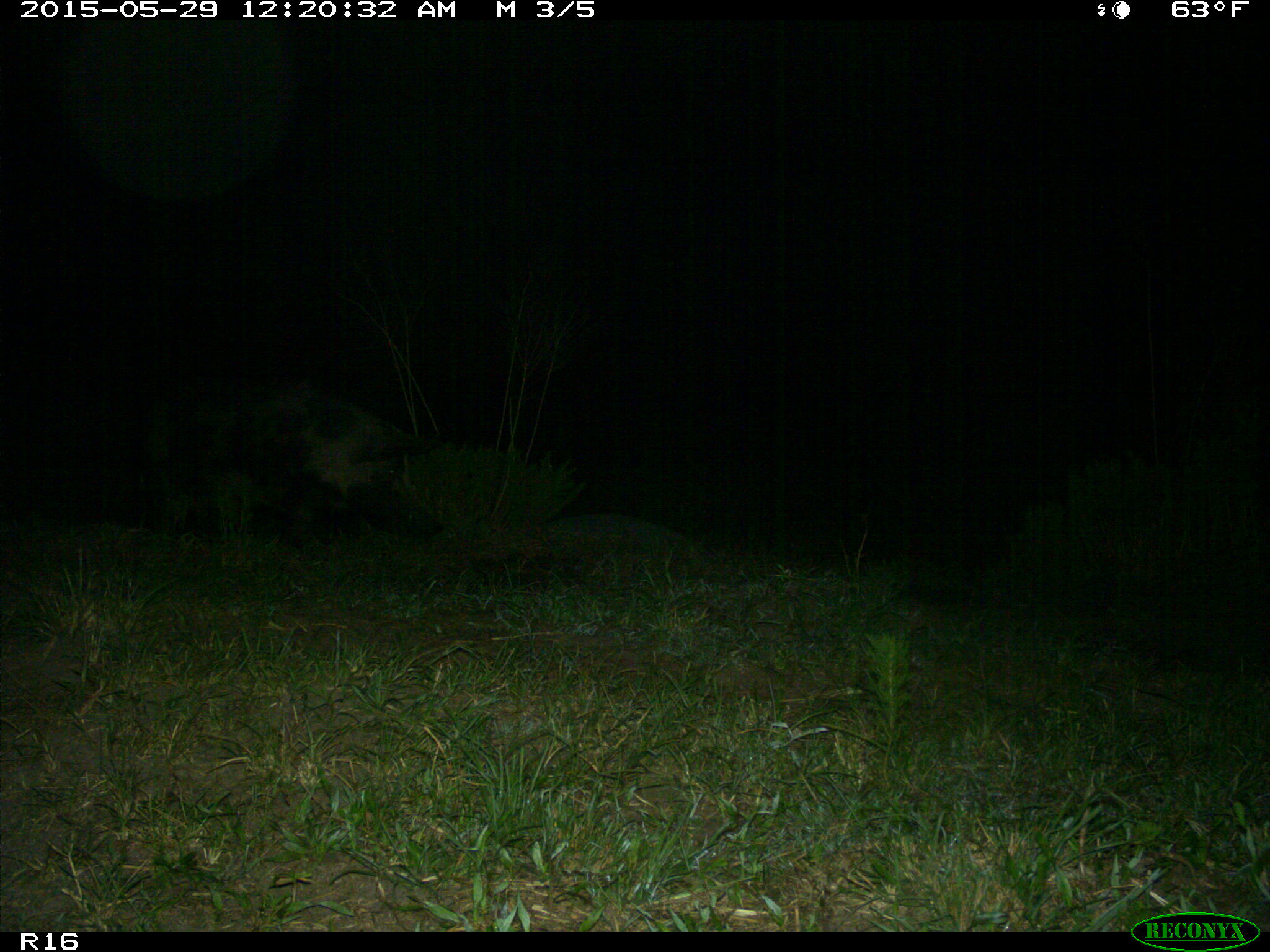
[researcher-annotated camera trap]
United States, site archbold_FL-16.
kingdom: Animalia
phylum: Chordata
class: Mammalia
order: Artiodactyla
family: Suidae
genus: Sus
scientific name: Sus scrofa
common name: wild boar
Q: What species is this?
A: Sus scrofa (wild boar).